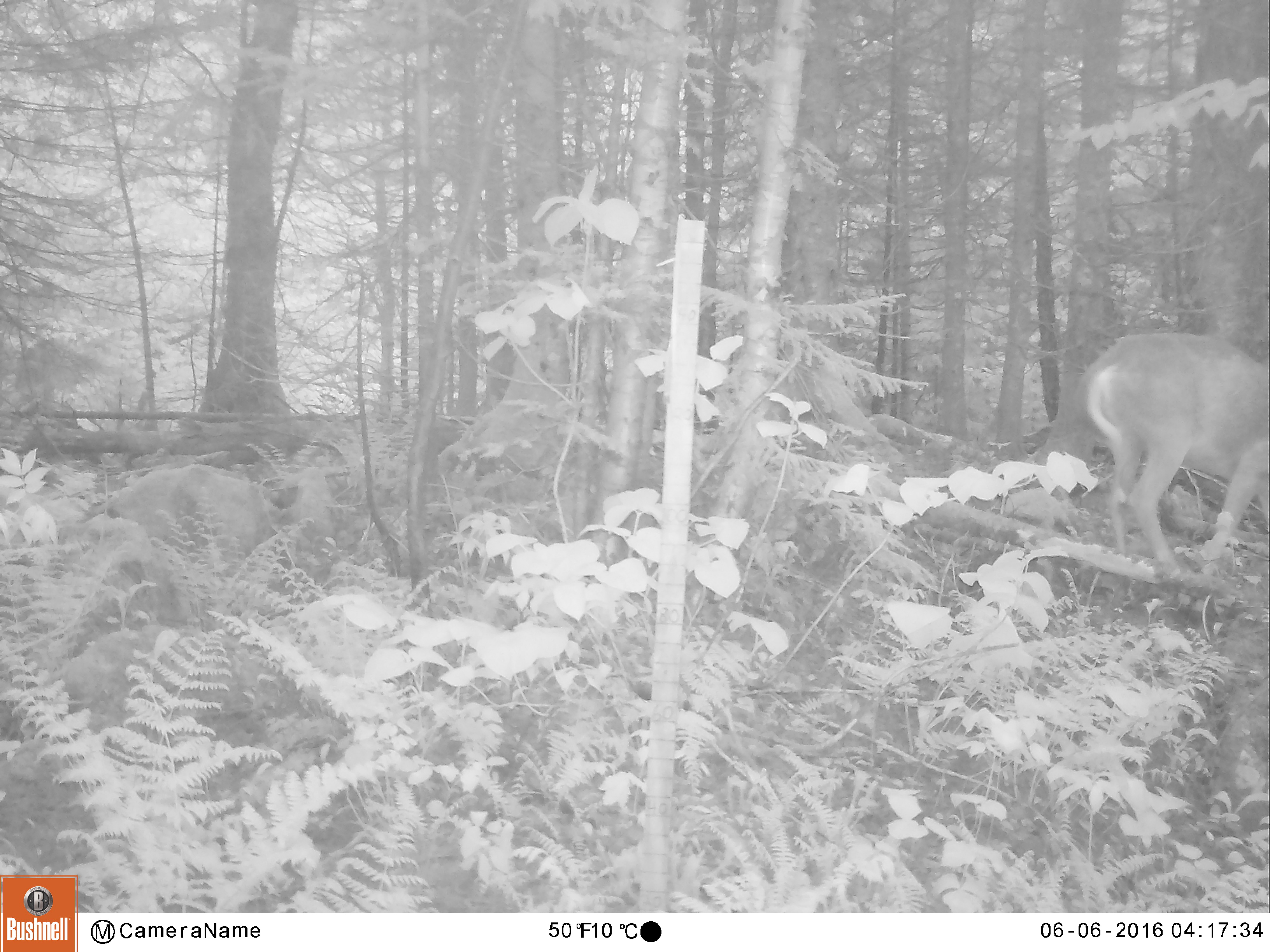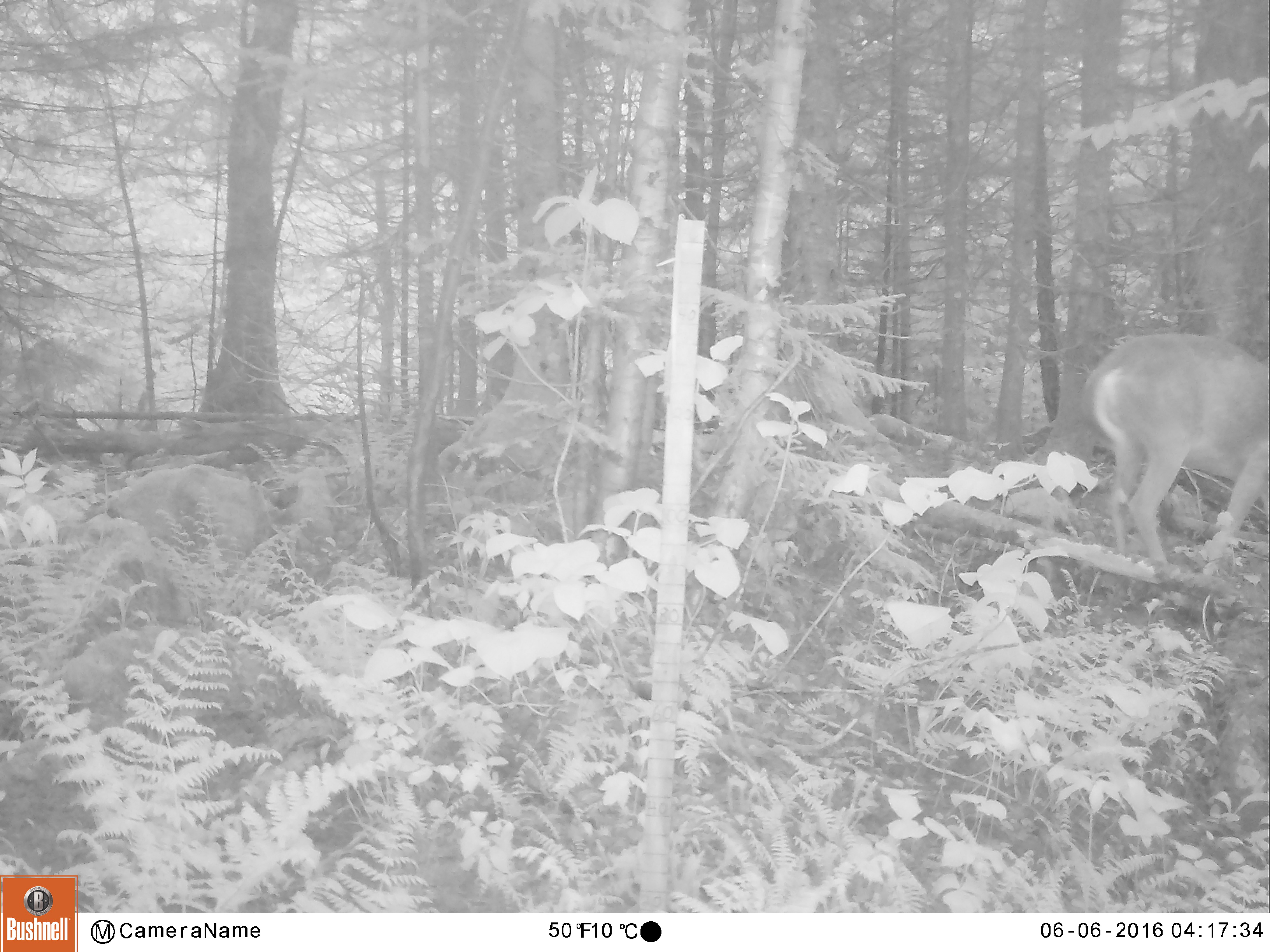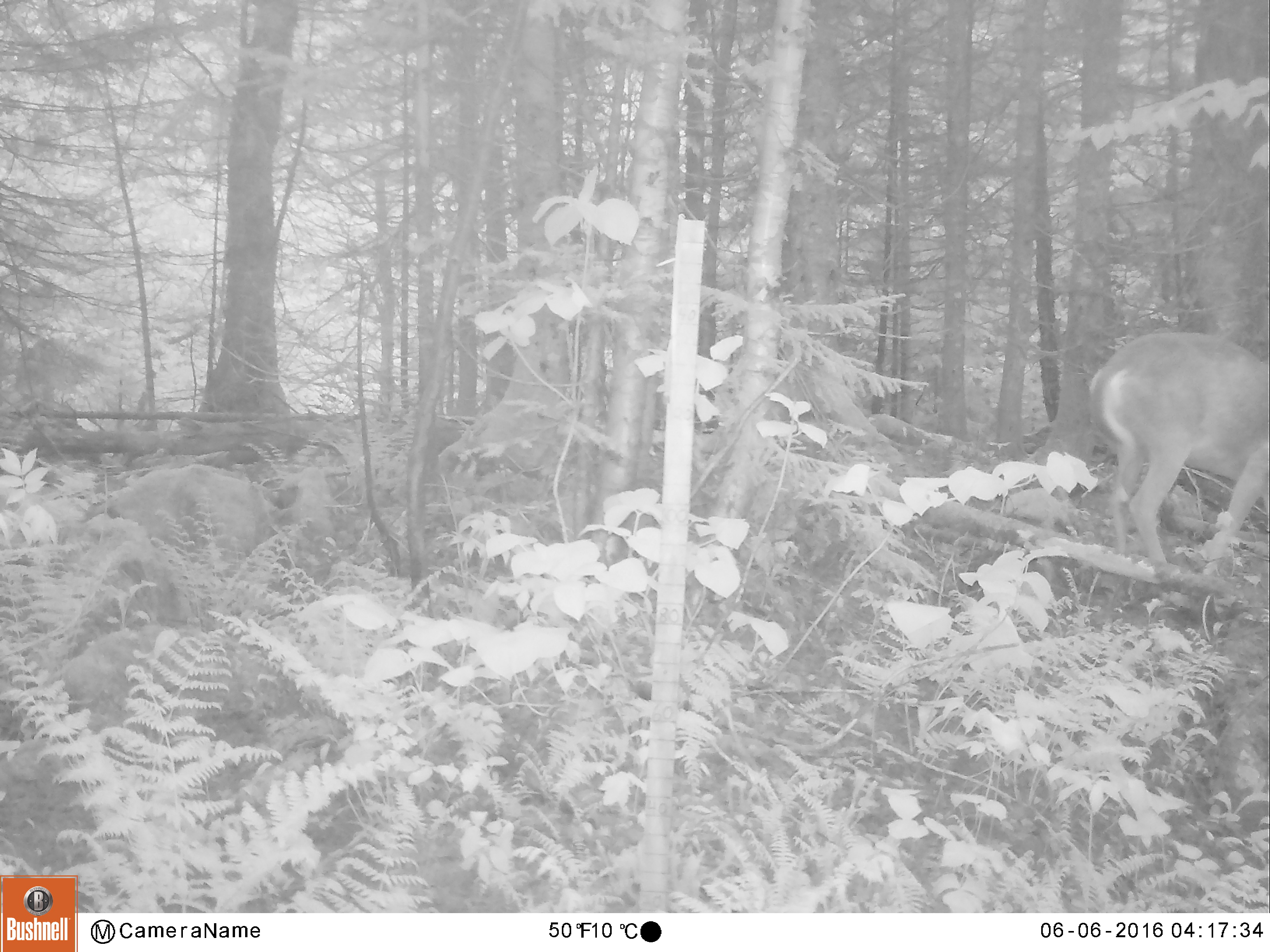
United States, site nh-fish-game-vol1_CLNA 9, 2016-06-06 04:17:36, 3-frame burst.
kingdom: Animalia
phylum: Chordata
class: Mammalia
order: Artiodactyla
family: Cervidae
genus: Odocoileus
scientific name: Odocoileus virginianus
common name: white-tailed deer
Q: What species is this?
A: White-tailed deer (Odocoileus virginianus).